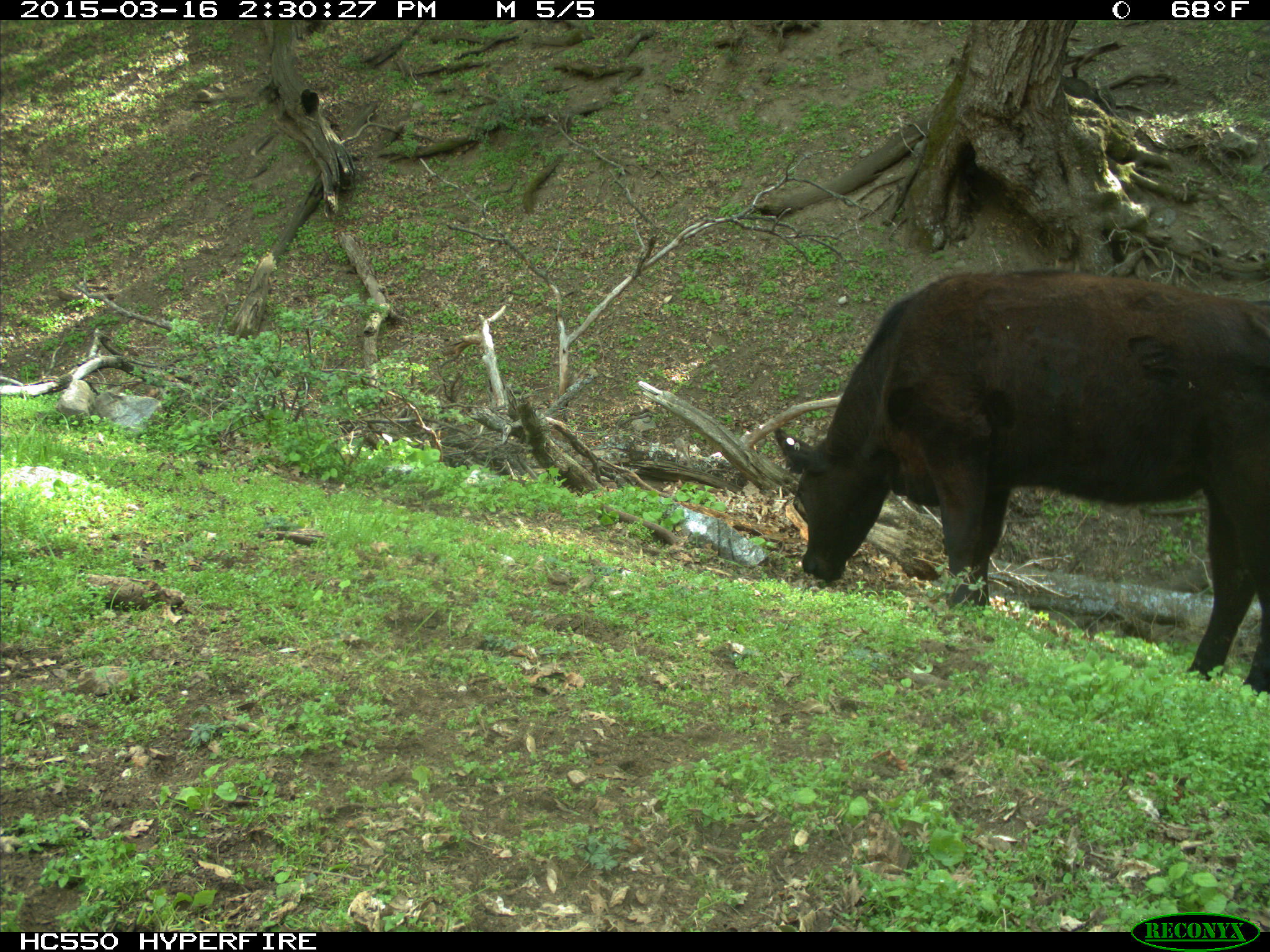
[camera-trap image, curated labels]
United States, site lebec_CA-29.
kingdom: Animalia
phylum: Chordata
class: Mammalia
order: Artiodactyla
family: Bovidae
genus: Bos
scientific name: Bos taurus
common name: domestic cow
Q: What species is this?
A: Bos taurus (domestic cow).